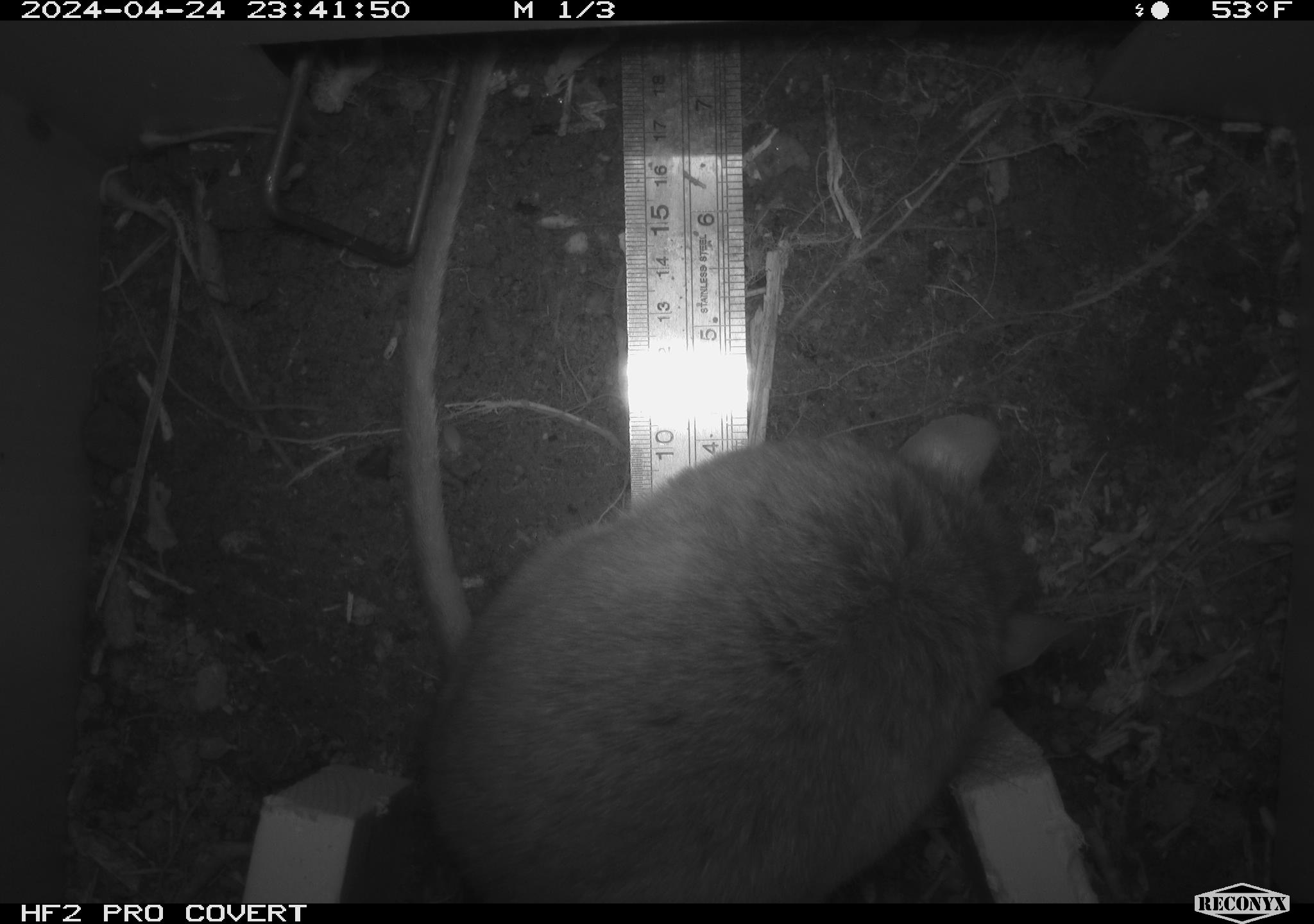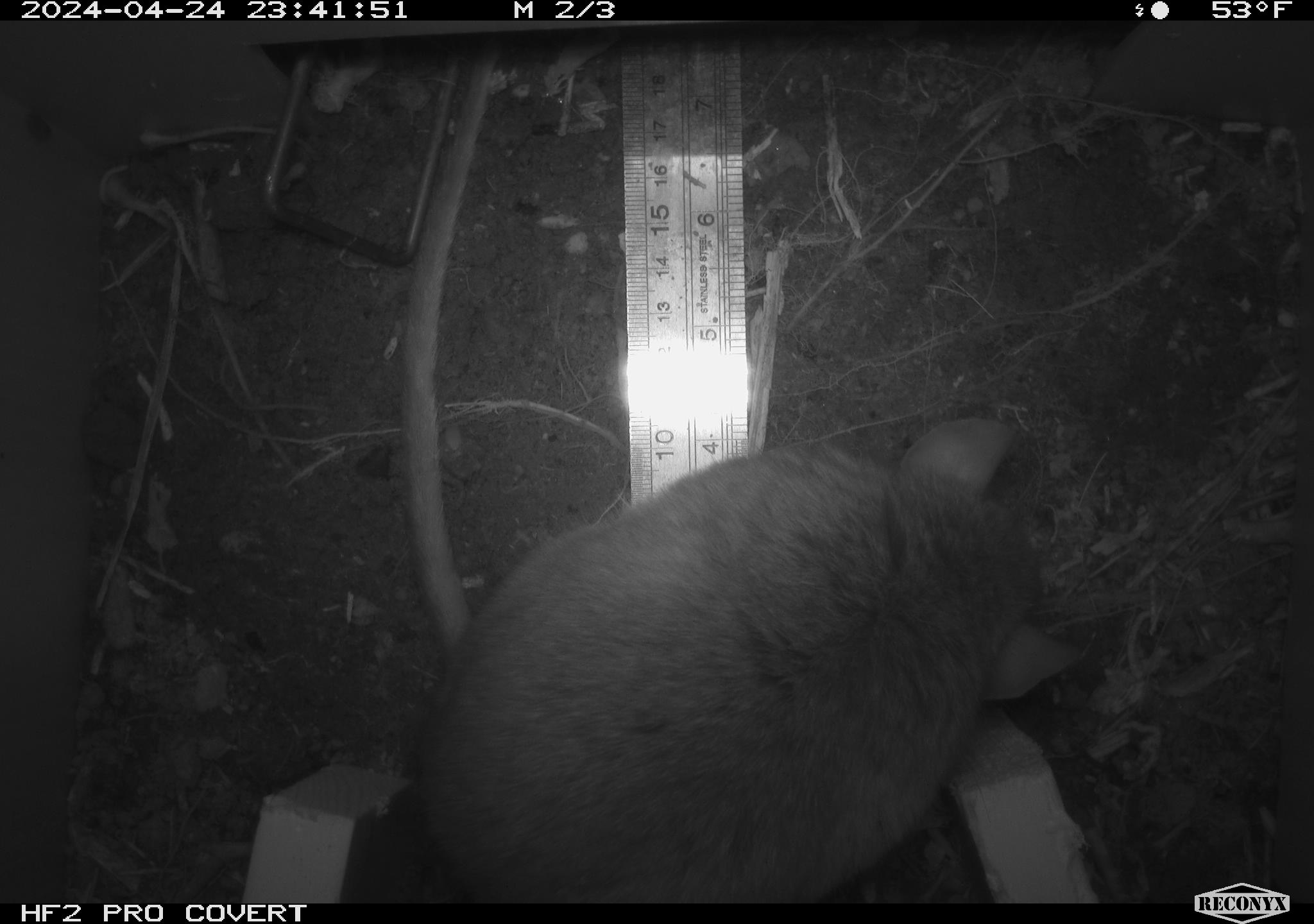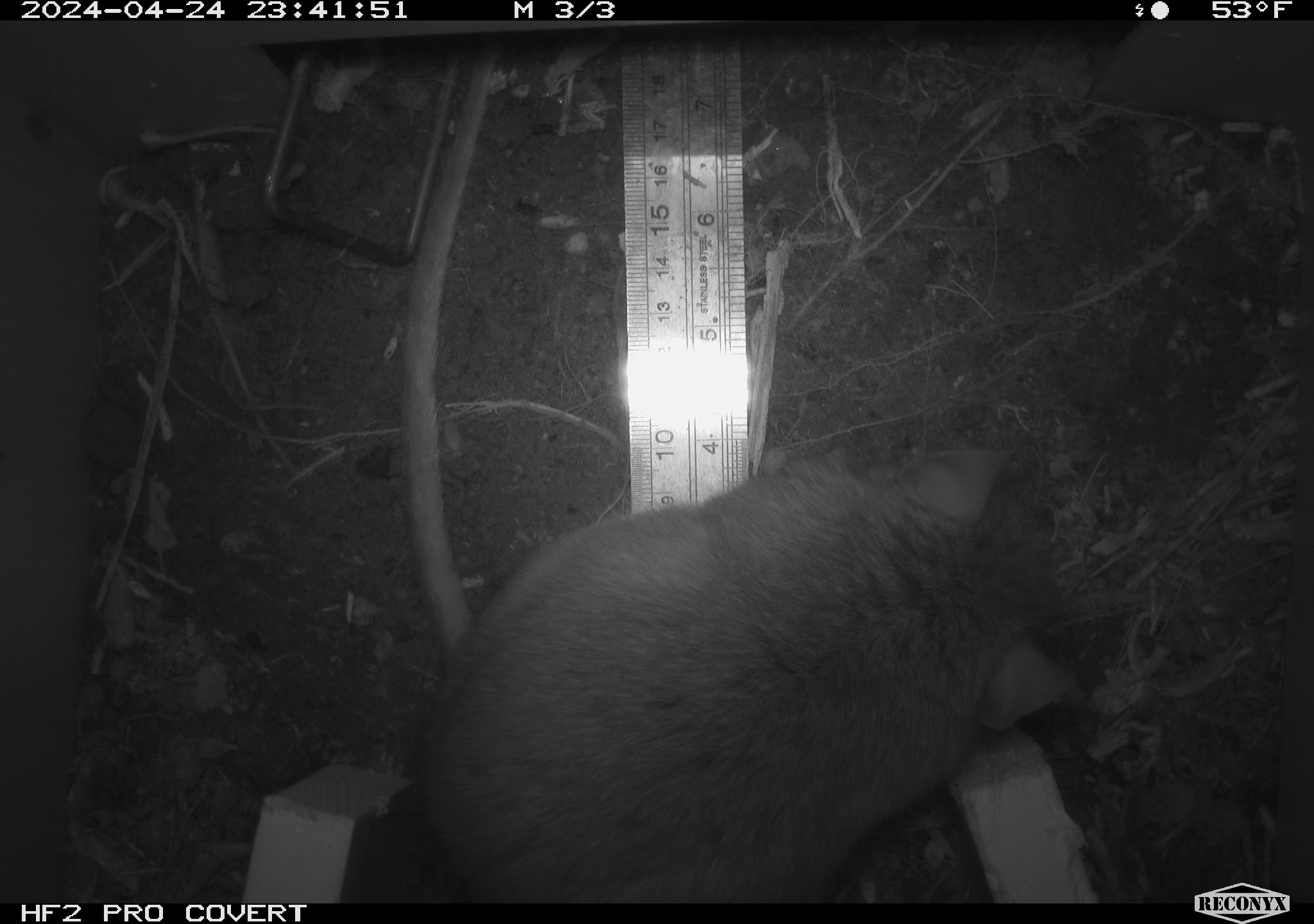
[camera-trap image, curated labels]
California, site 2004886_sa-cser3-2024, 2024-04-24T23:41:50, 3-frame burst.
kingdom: Animalia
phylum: Chordata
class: Mammalia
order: Rodentia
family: Muridae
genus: Rattus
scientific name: Rattus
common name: rat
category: rattus species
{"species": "rattus species (rat) (Rattus)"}